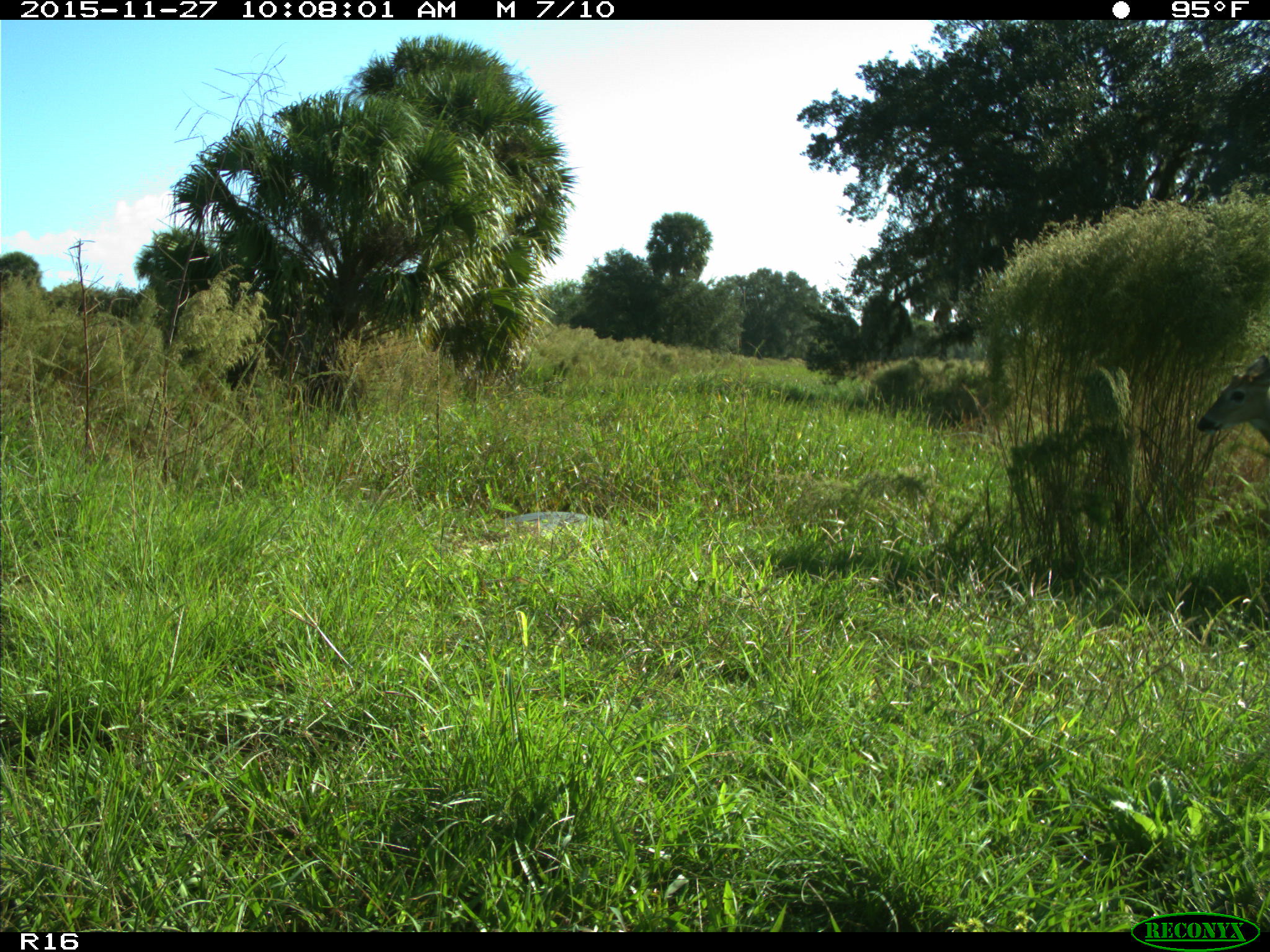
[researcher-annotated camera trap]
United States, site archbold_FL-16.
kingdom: Animalia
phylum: Chordata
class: Mammalia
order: Artiodactyla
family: Cervidae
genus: Odocoileus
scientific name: Odocoileus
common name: deer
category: unidentified deer